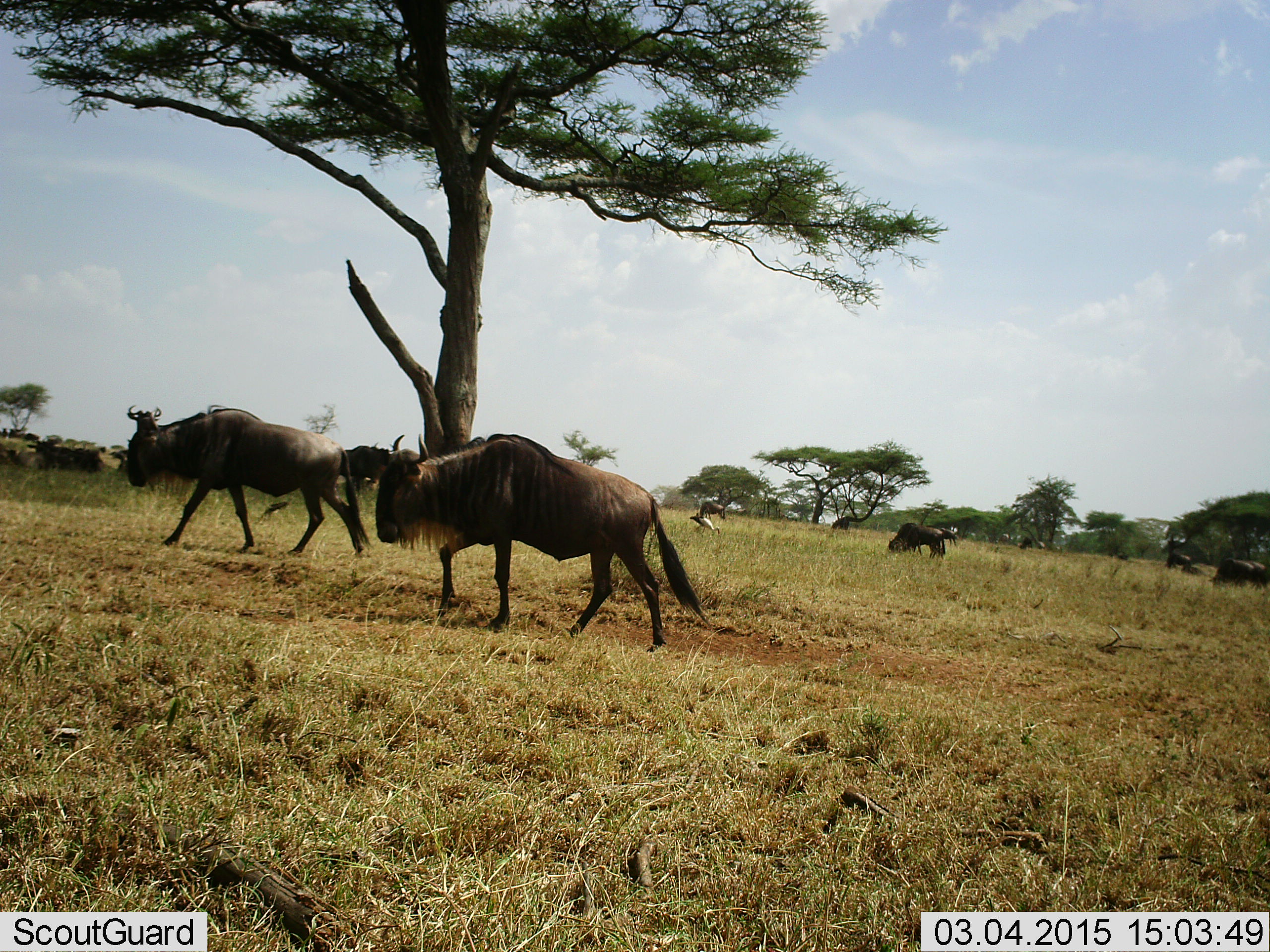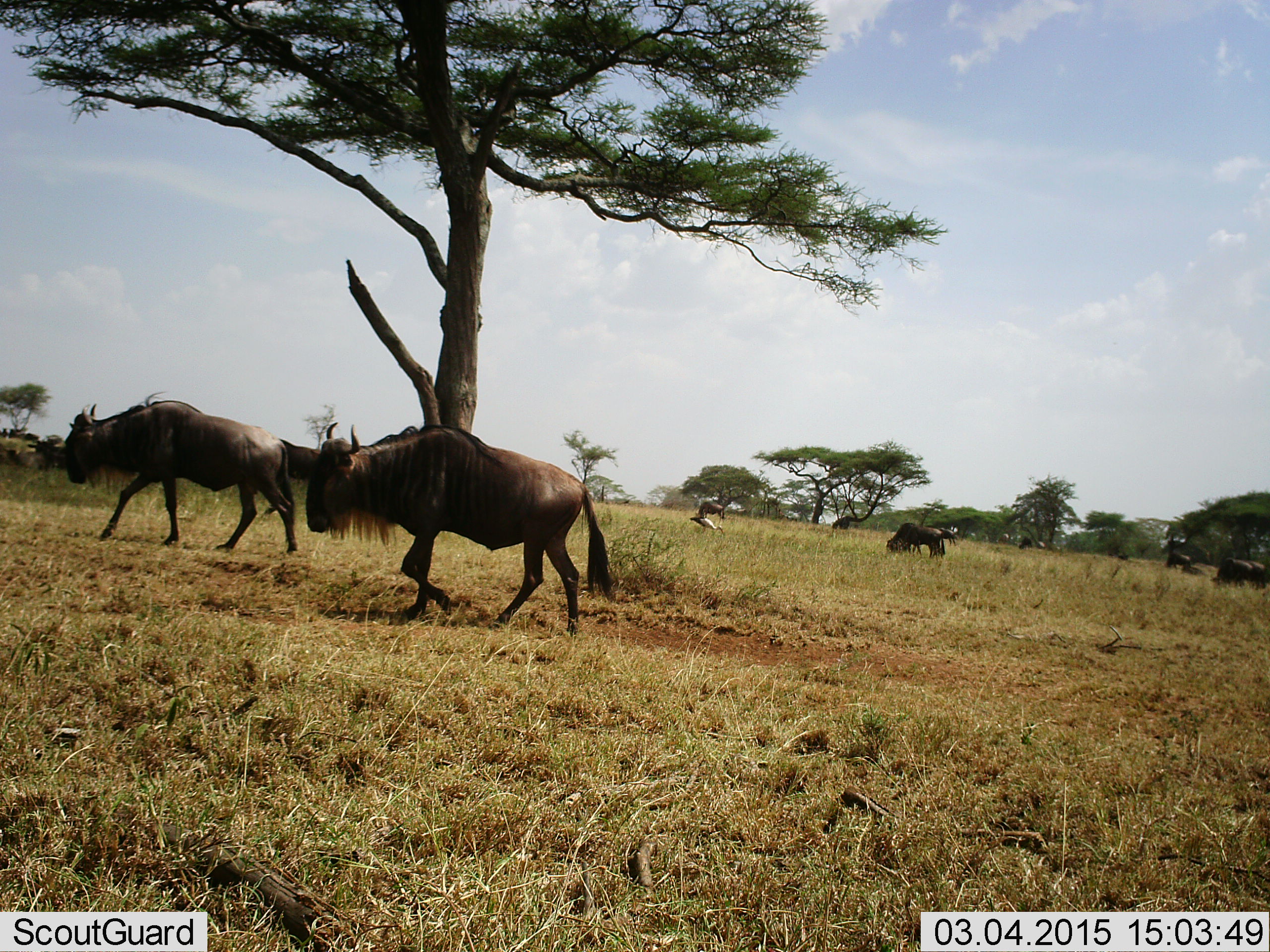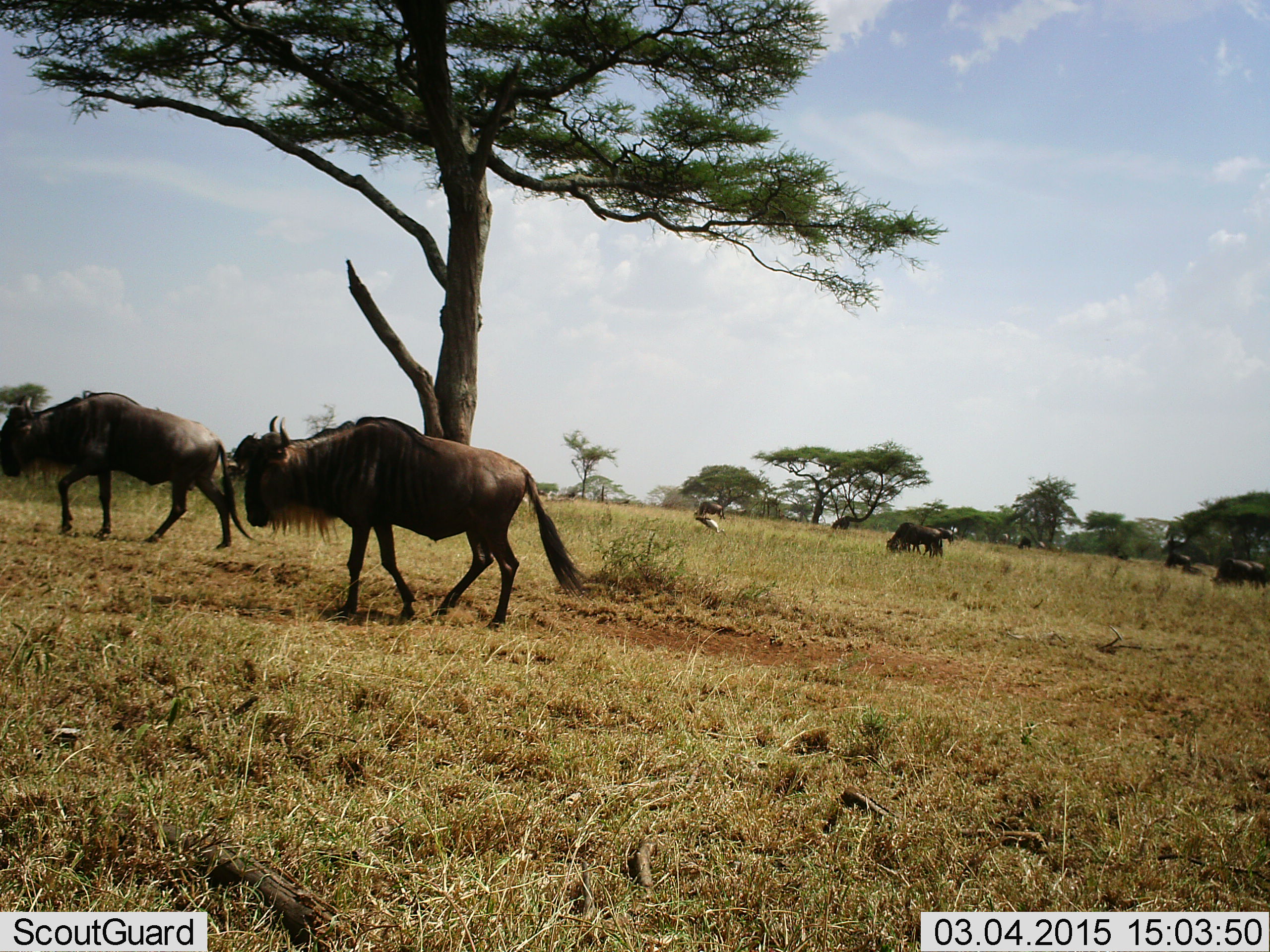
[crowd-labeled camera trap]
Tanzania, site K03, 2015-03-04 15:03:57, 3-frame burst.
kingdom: Animalia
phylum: Chordata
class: Mammalia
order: Artiodactyla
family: Bovidae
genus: Connochaetes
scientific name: Connochaetes taurinus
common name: blue wildebeest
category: wildebeest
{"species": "wildebeest (blue wildebeest) (Connochaetes taurinus)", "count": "7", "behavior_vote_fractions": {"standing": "50%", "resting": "33%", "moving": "100%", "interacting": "0%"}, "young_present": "0%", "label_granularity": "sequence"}